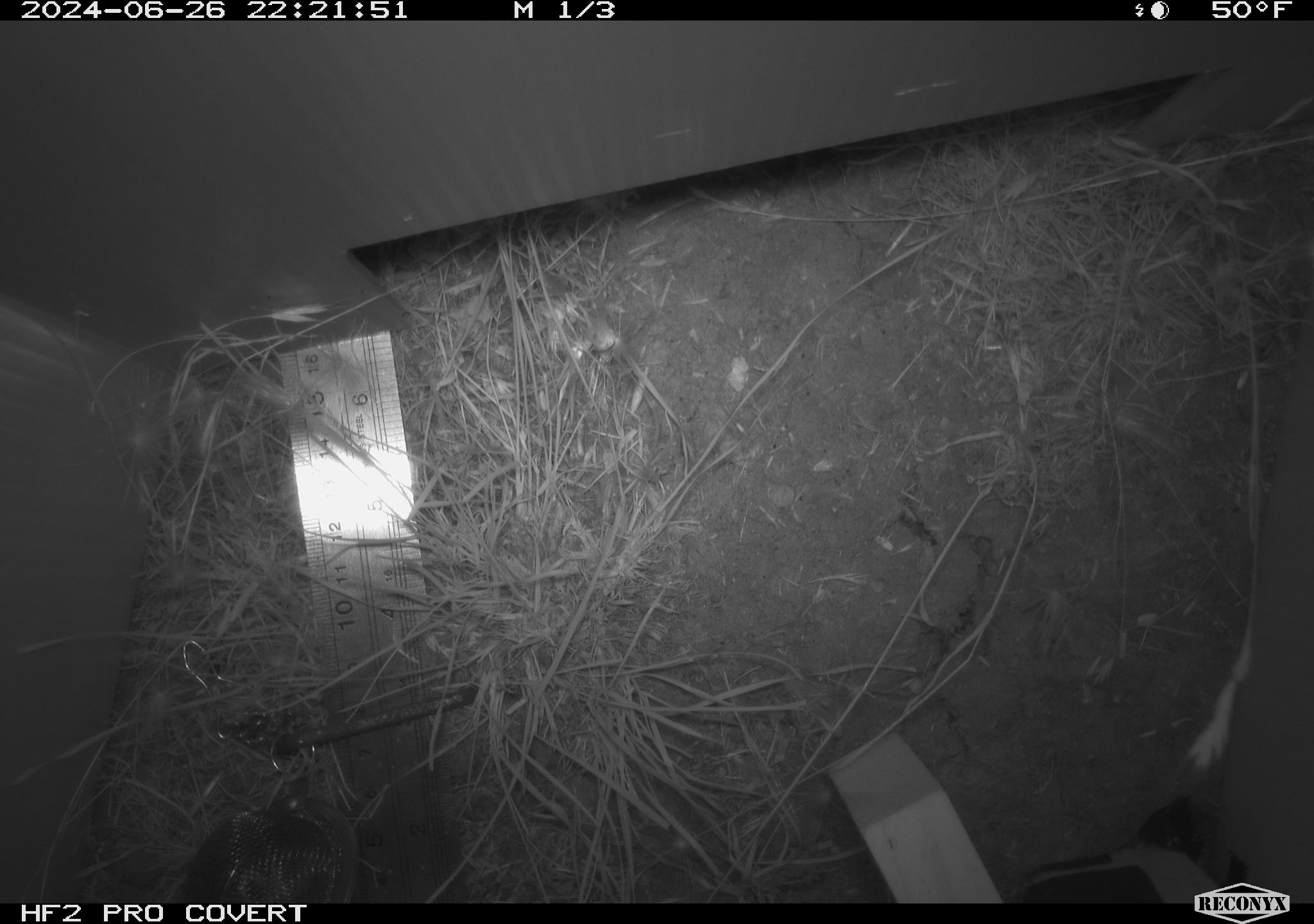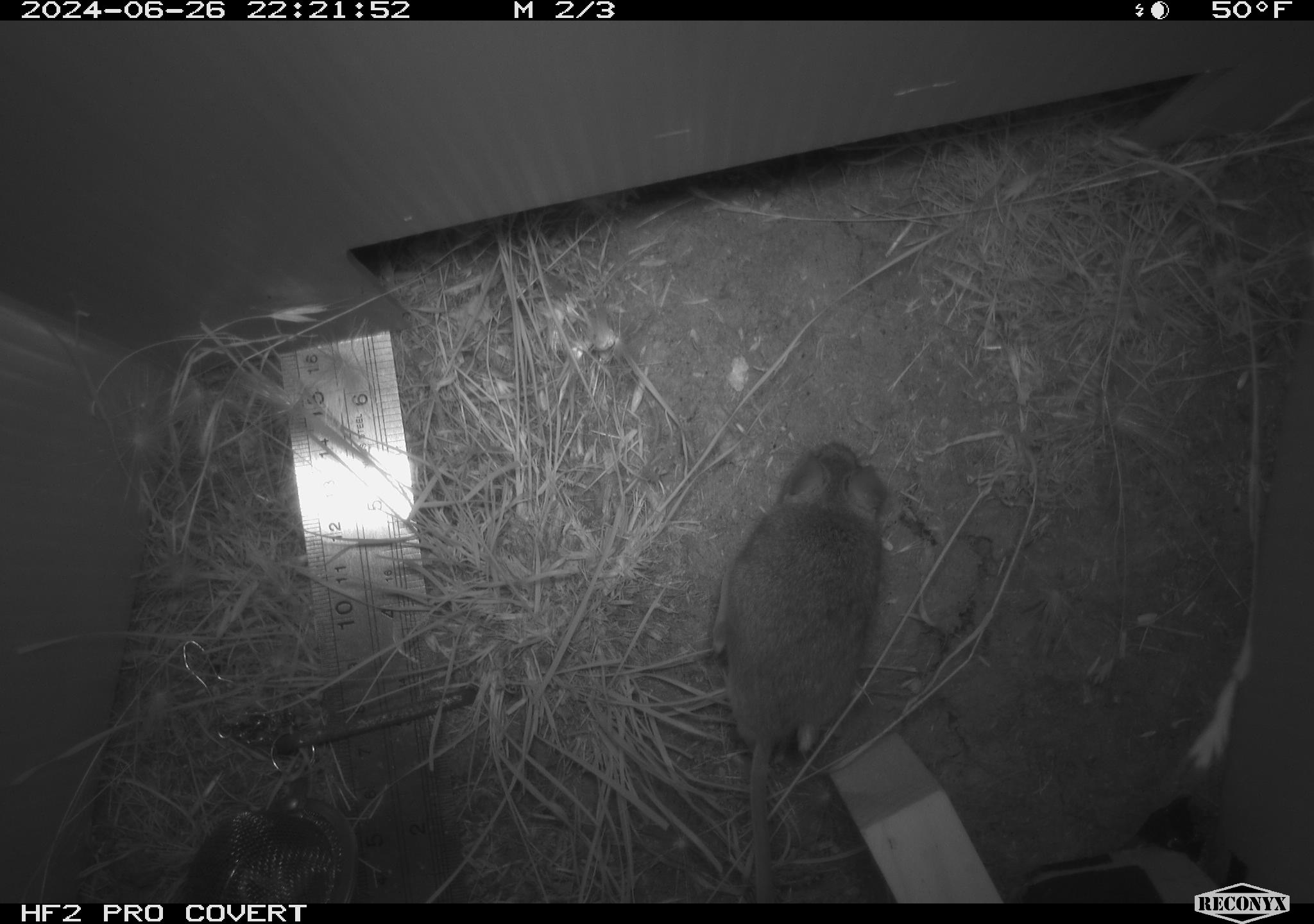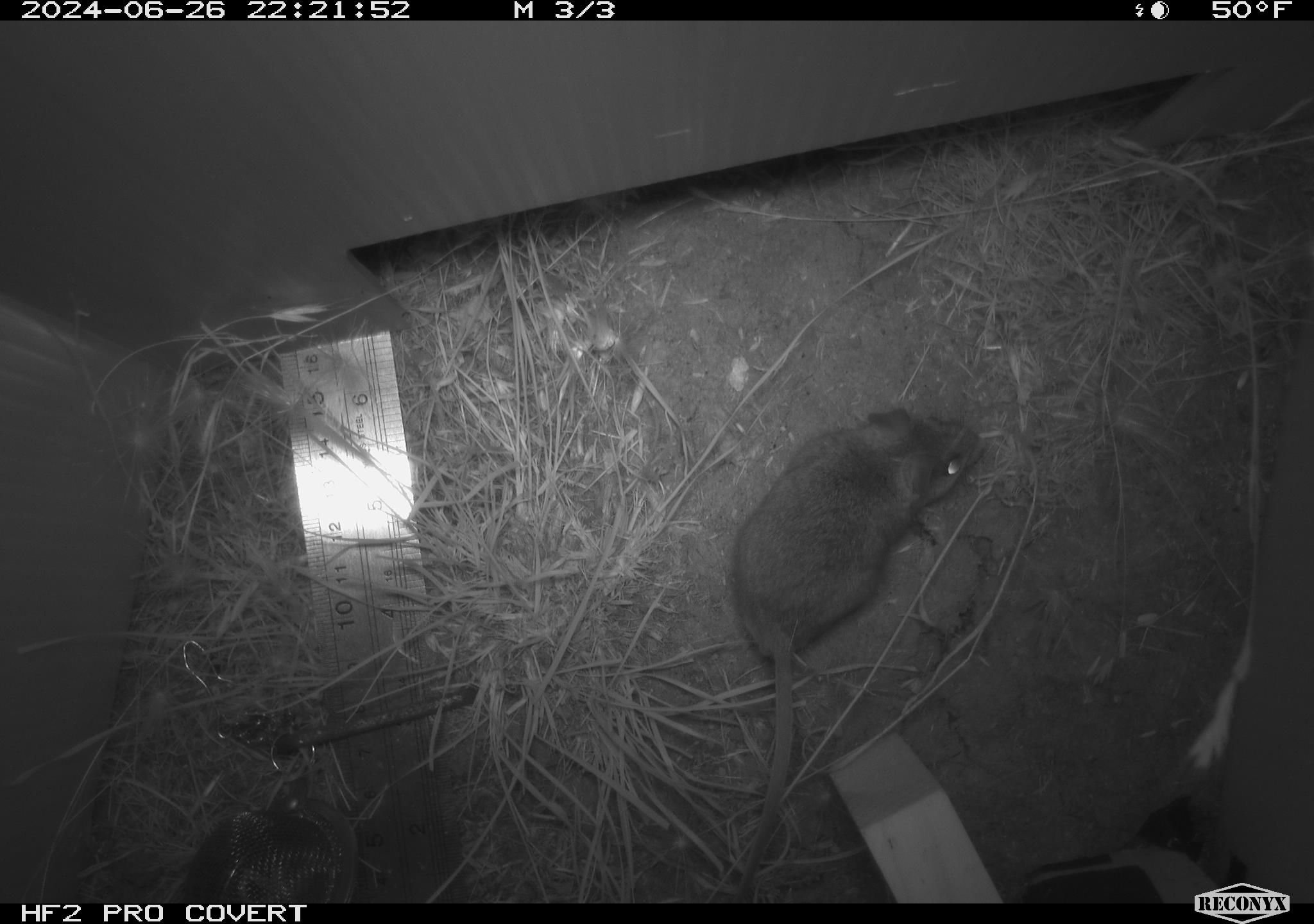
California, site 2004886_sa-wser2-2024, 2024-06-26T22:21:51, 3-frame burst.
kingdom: Animalia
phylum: Chordata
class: Mammalia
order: Rodentia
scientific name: Rodentia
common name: mouse species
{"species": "mouse species (Rodentia)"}